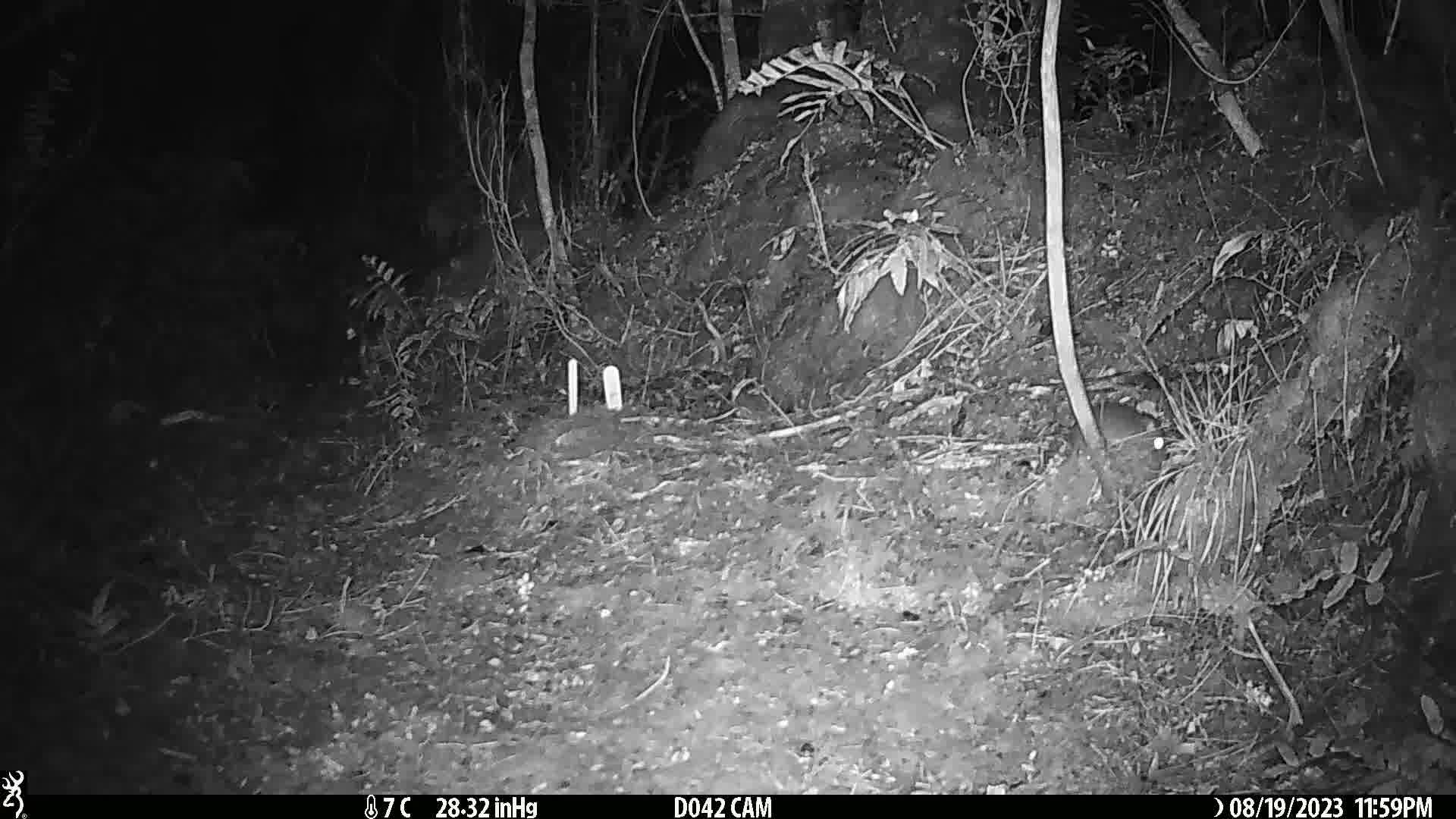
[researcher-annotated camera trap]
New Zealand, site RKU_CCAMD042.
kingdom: Animalia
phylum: Chordata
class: Mammalia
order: Rodentia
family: Muridae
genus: Rattus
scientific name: Rattus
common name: rat